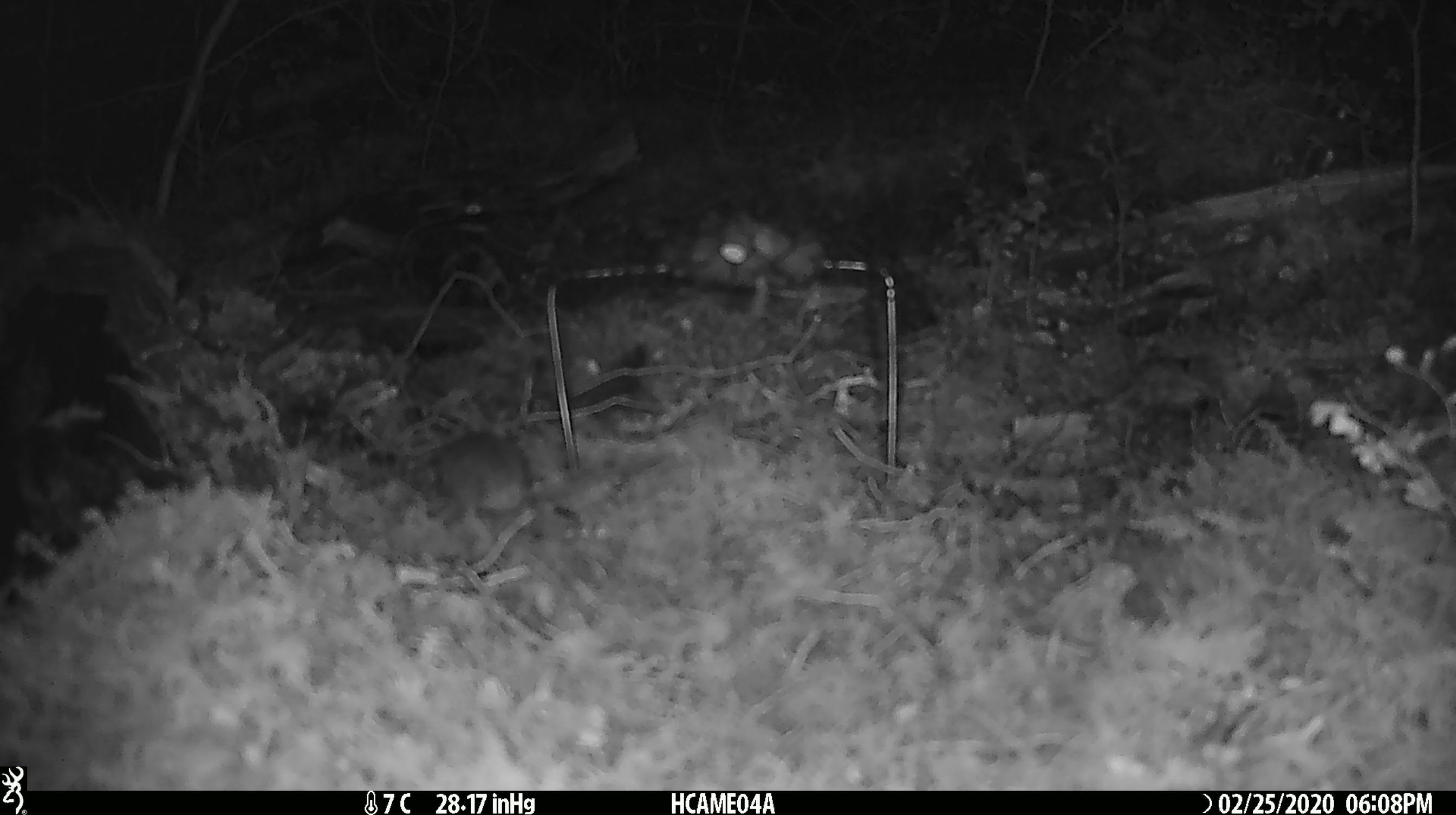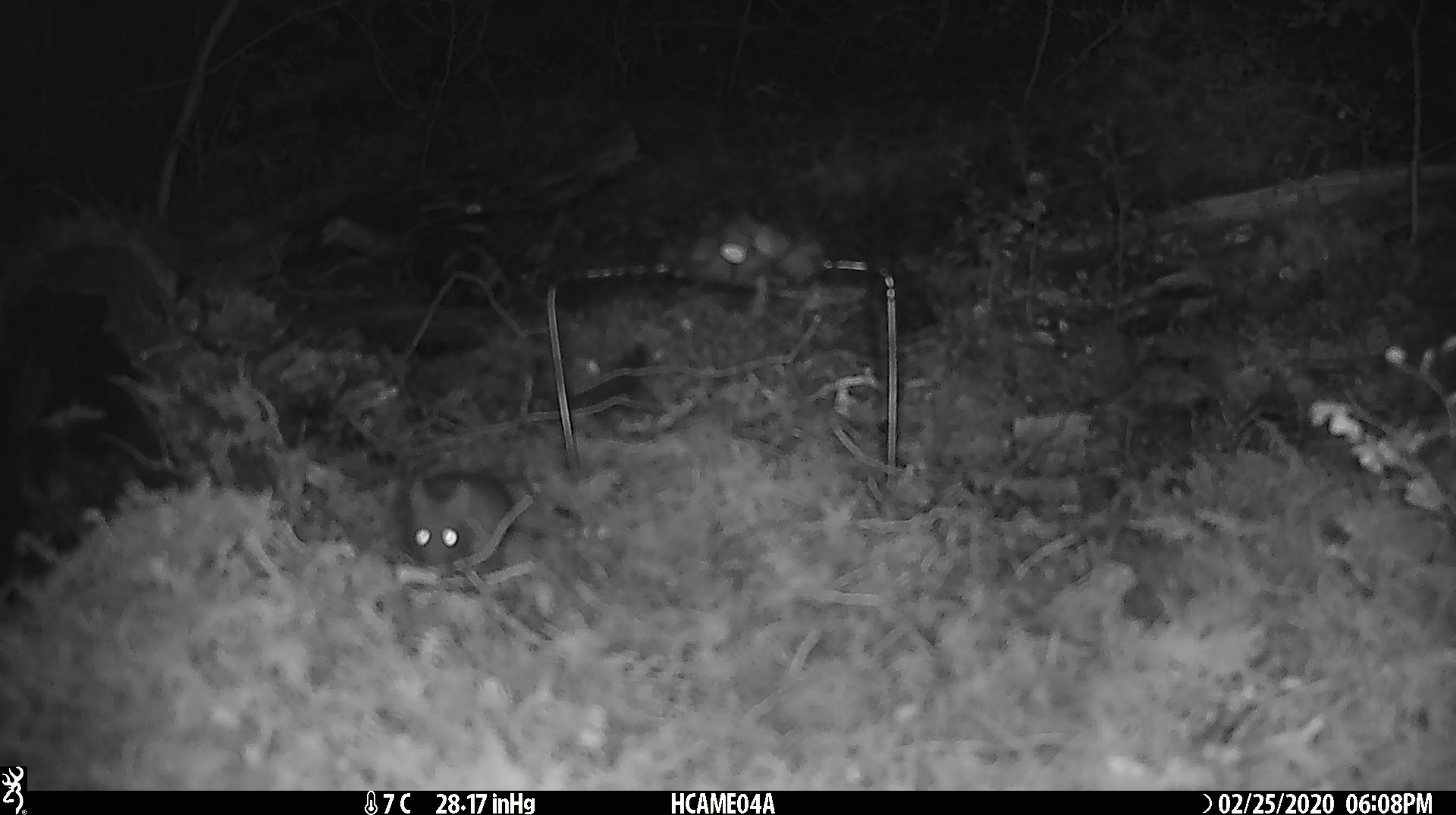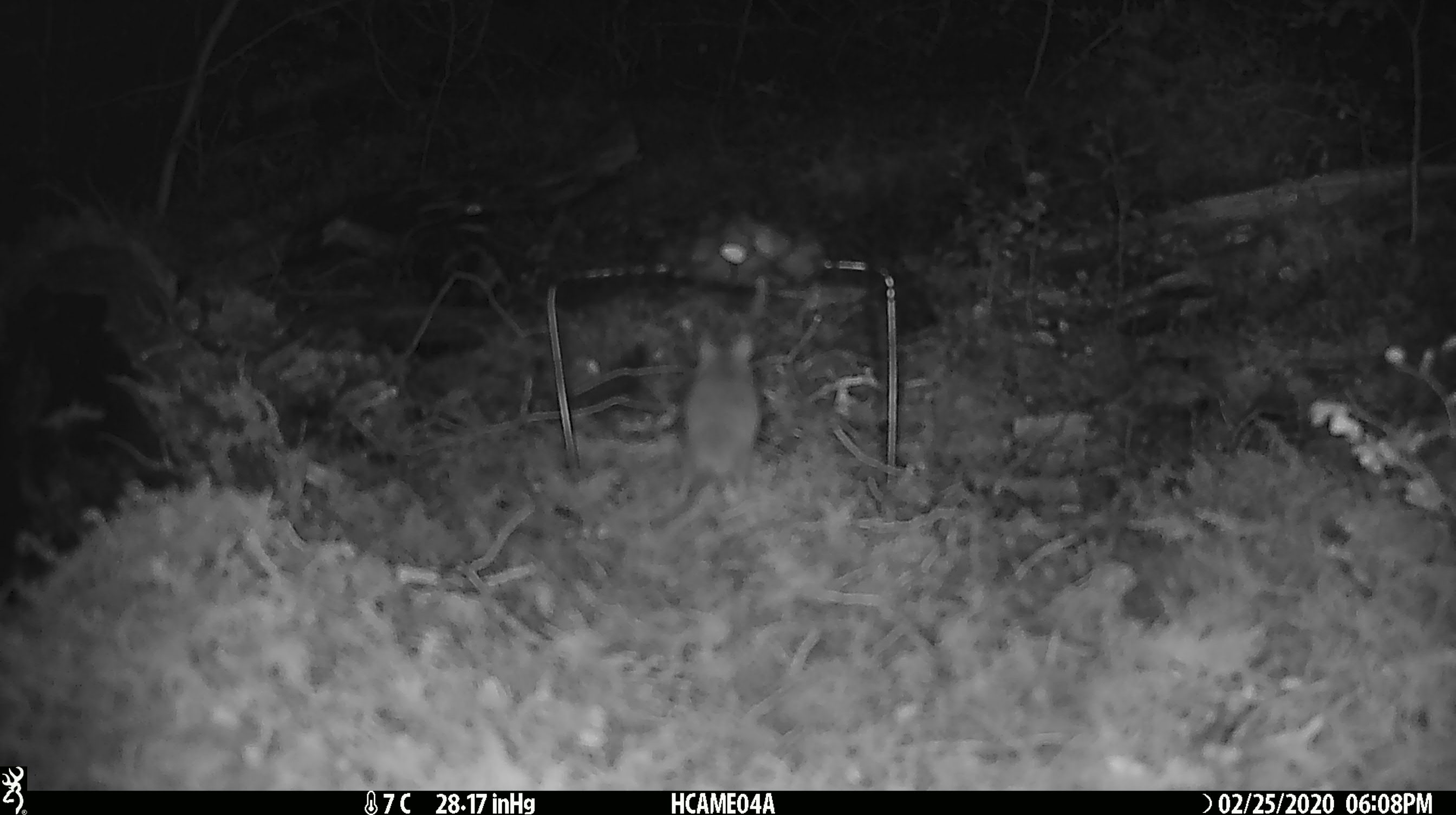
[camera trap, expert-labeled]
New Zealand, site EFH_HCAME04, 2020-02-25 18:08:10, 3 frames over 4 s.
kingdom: Animalia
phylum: Chordata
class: Mammalia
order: Rodentia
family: Muridae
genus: Mus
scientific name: Mus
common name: mouse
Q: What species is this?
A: Mouse (Mus).